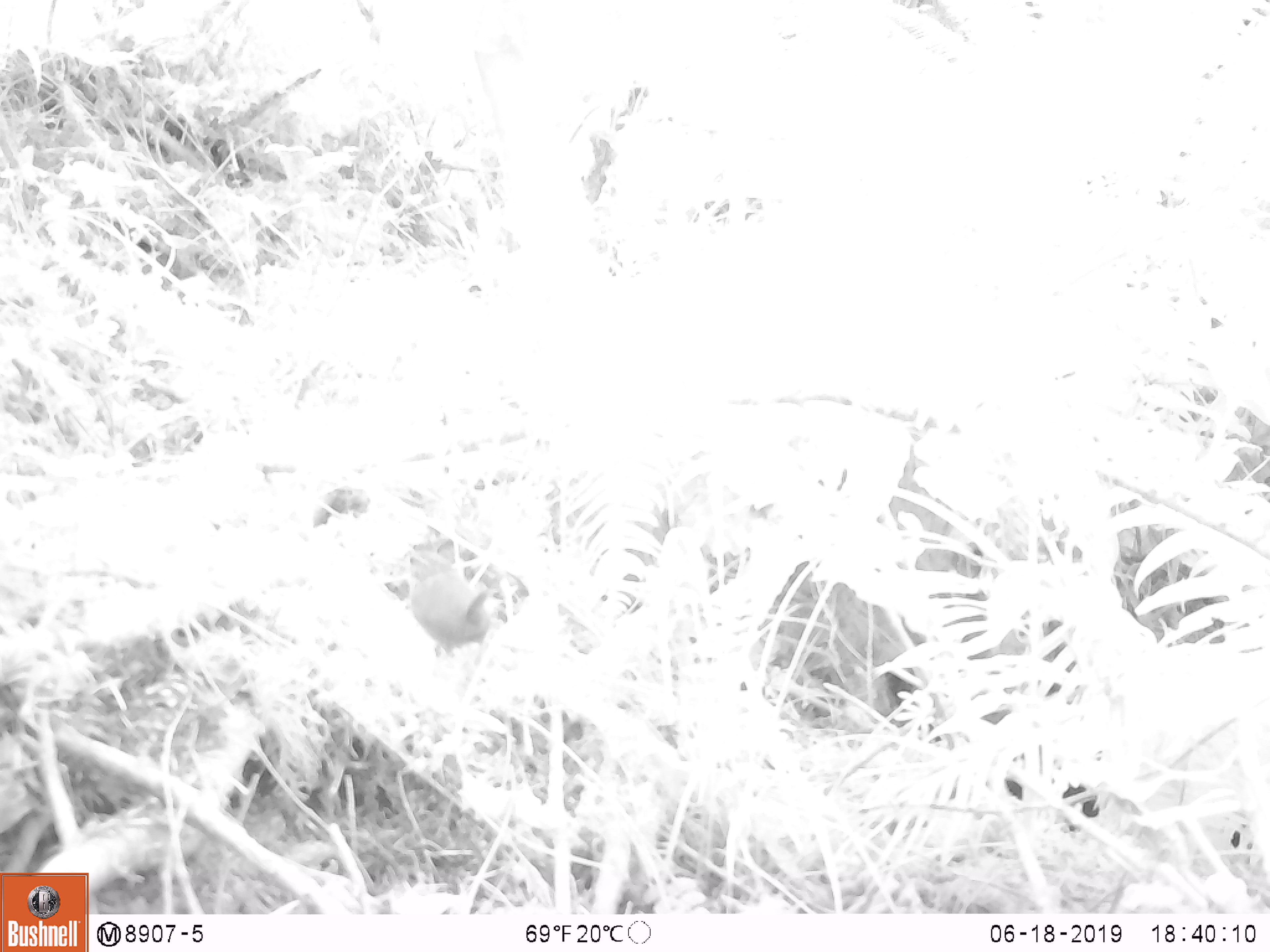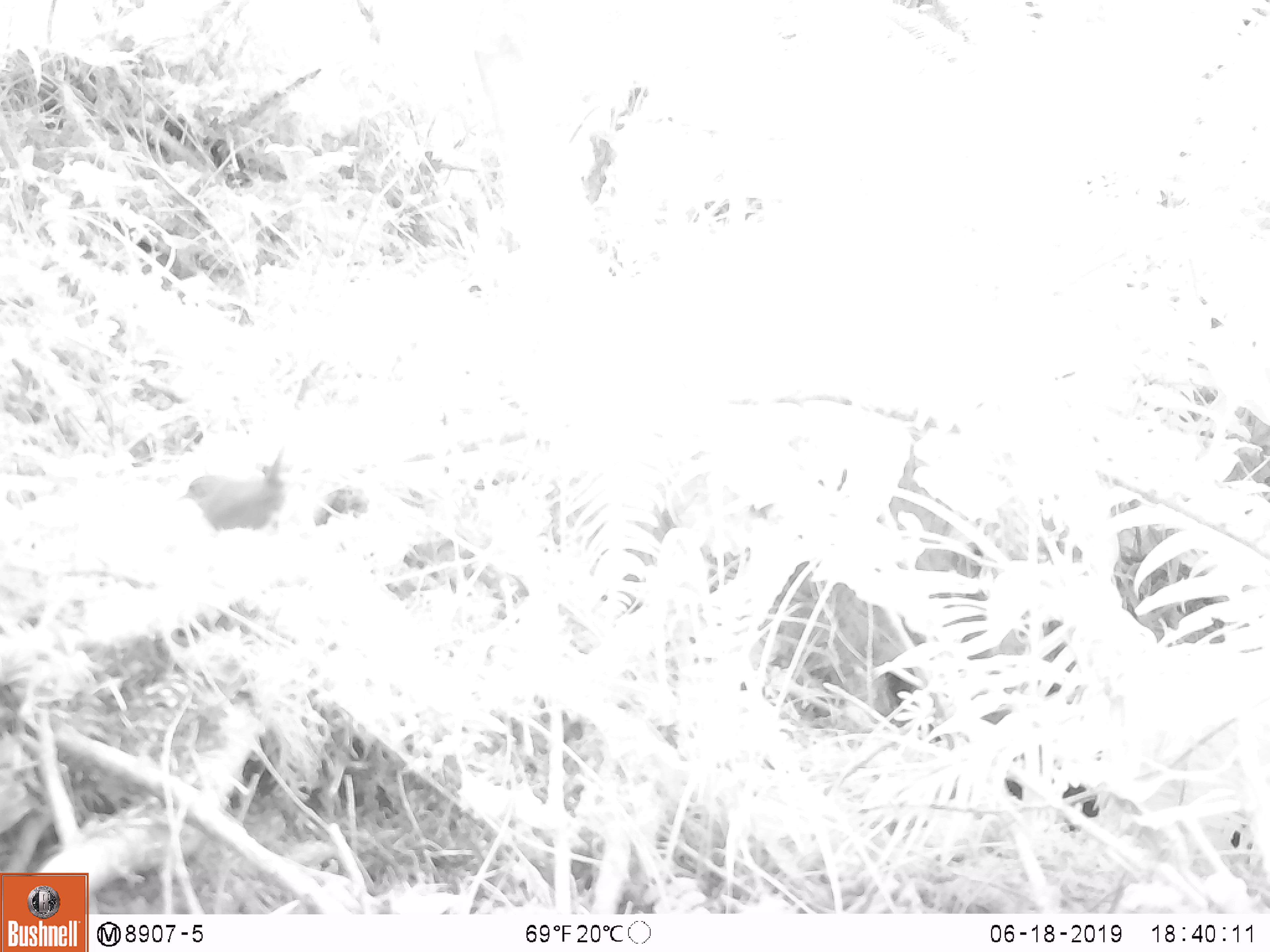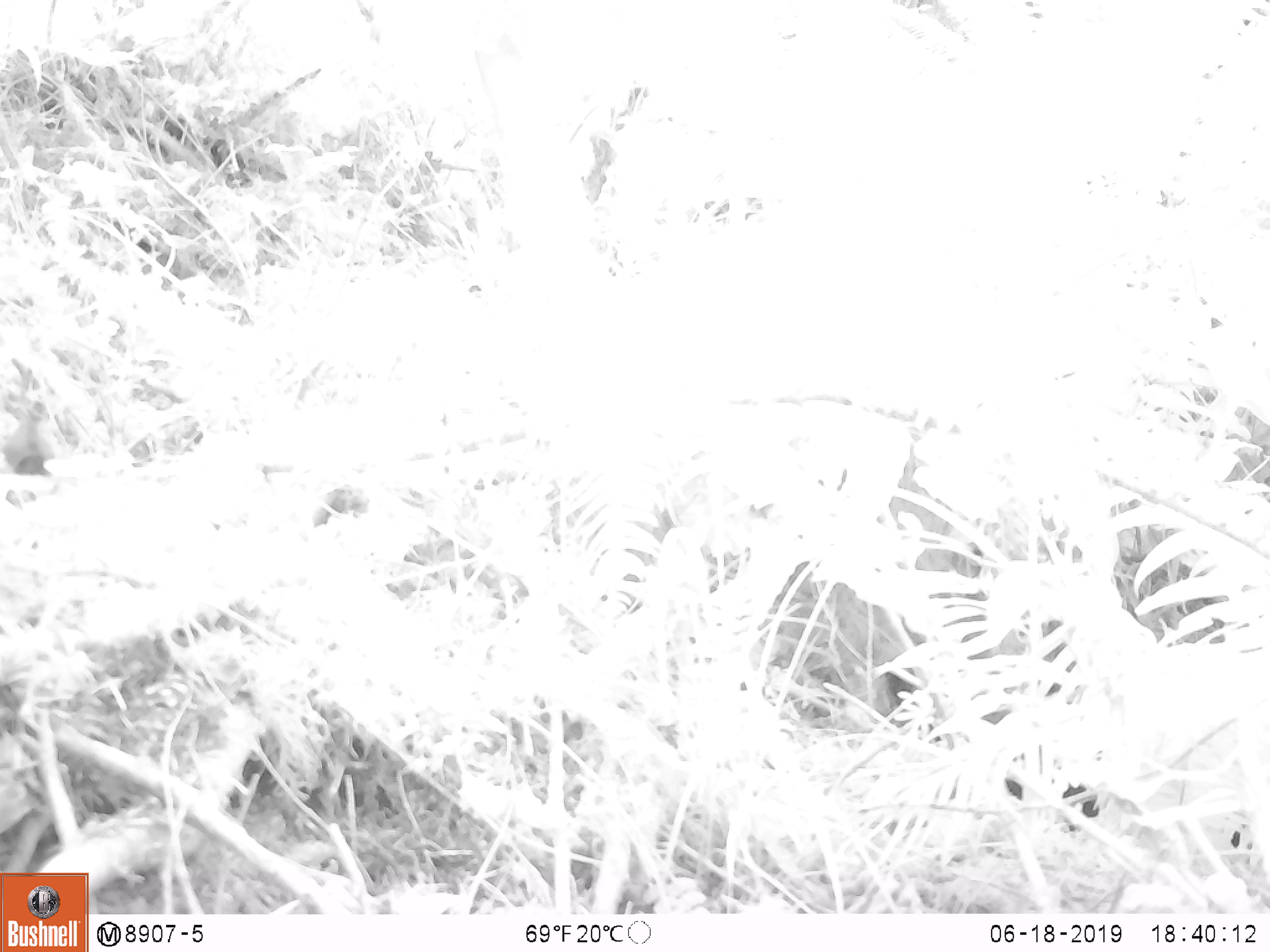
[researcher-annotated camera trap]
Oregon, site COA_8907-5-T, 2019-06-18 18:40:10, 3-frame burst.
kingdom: Animalia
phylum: Chordata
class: Aves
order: Passeriformes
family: Troglodytidae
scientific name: Troglodytidae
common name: wrens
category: troglodytidae family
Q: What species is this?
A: Troglodytidae family (wrens) (Troglodytidae).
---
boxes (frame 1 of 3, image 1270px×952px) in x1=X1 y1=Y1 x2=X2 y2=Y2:
troglodytidae family: x1=385 y1=559 x2=509 y2=665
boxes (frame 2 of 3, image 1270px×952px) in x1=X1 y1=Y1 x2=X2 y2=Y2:
troglodytidae family: x1=168 y1=451 x2=311 y2=550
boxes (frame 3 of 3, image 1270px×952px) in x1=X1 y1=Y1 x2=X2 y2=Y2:
troglodytidae family: x1=7 y1=410 x2=73 y2=492